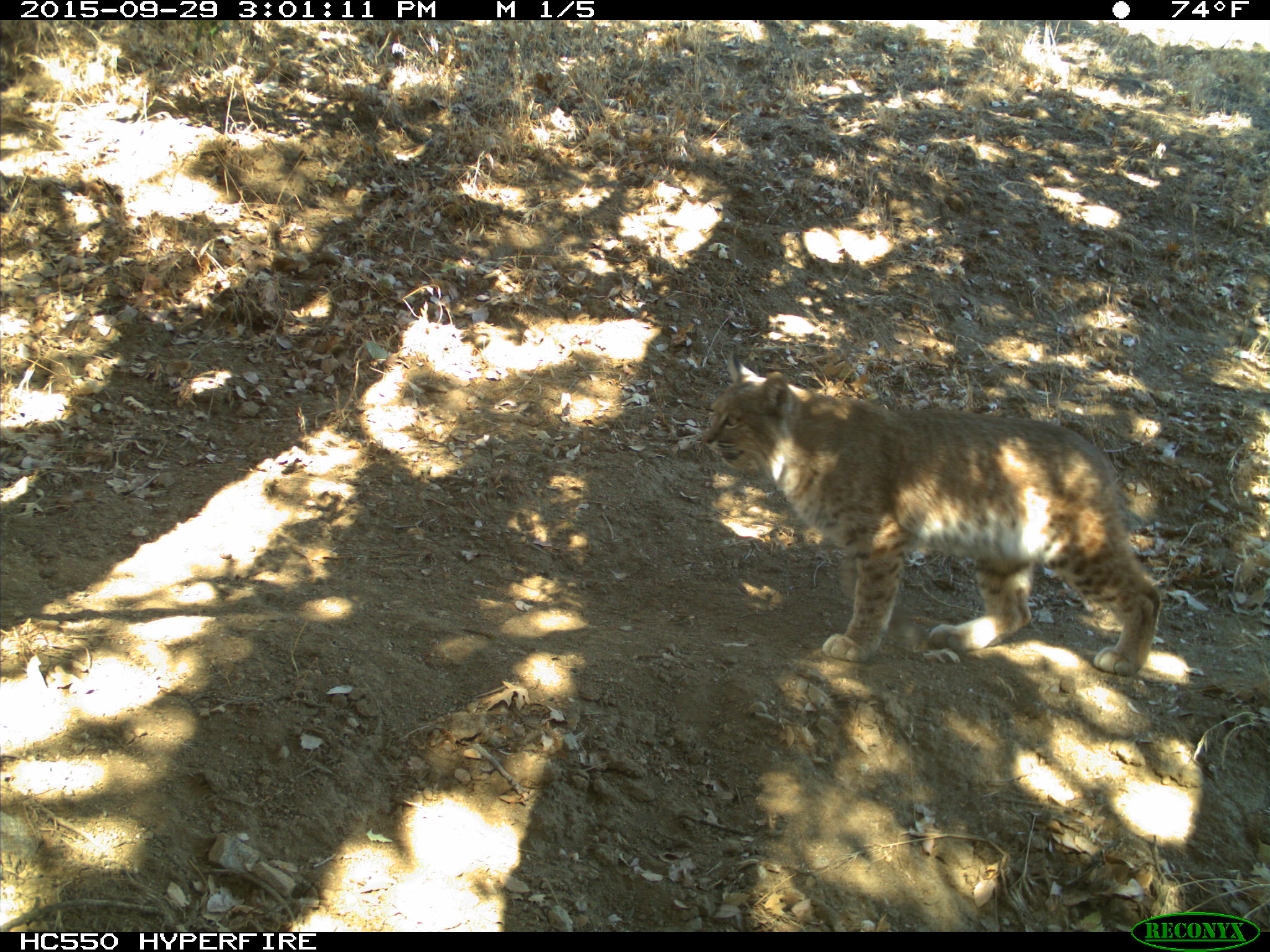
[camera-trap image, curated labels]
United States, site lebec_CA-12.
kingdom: Animalia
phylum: Chordata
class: Mammalia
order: Carnivora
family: Felidae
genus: Lynx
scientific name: Lynx rufus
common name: bobcat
Lynx rufus (bobcat).